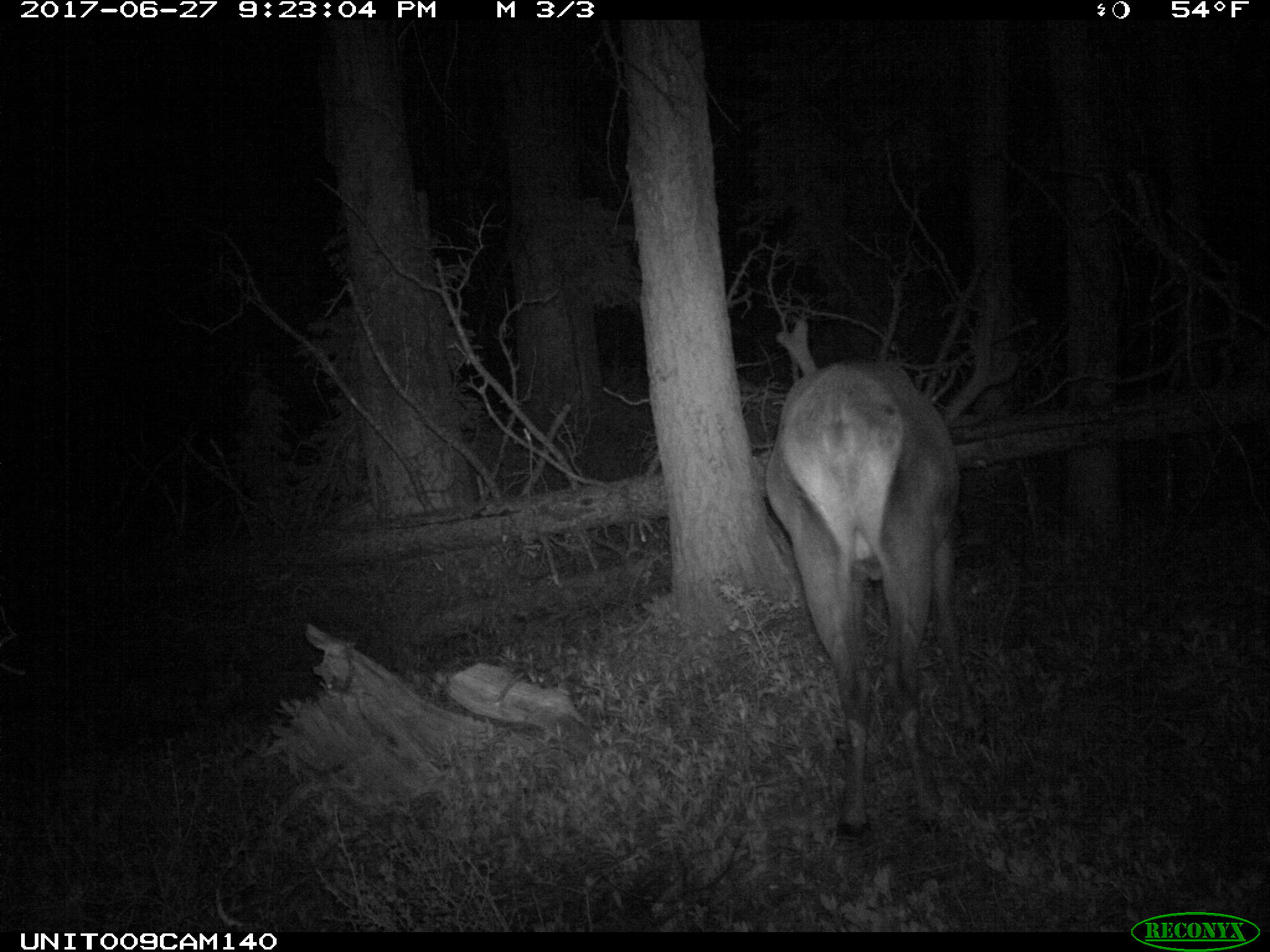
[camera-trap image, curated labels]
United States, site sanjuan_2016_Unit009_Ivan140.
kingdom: Animalia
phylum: Chordata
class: Mammalia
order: Artiodactyla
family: Cervidae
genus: Cervus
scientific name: Cervus elaphus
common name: red deer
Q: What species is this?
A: Cervus elaphus (red deer).